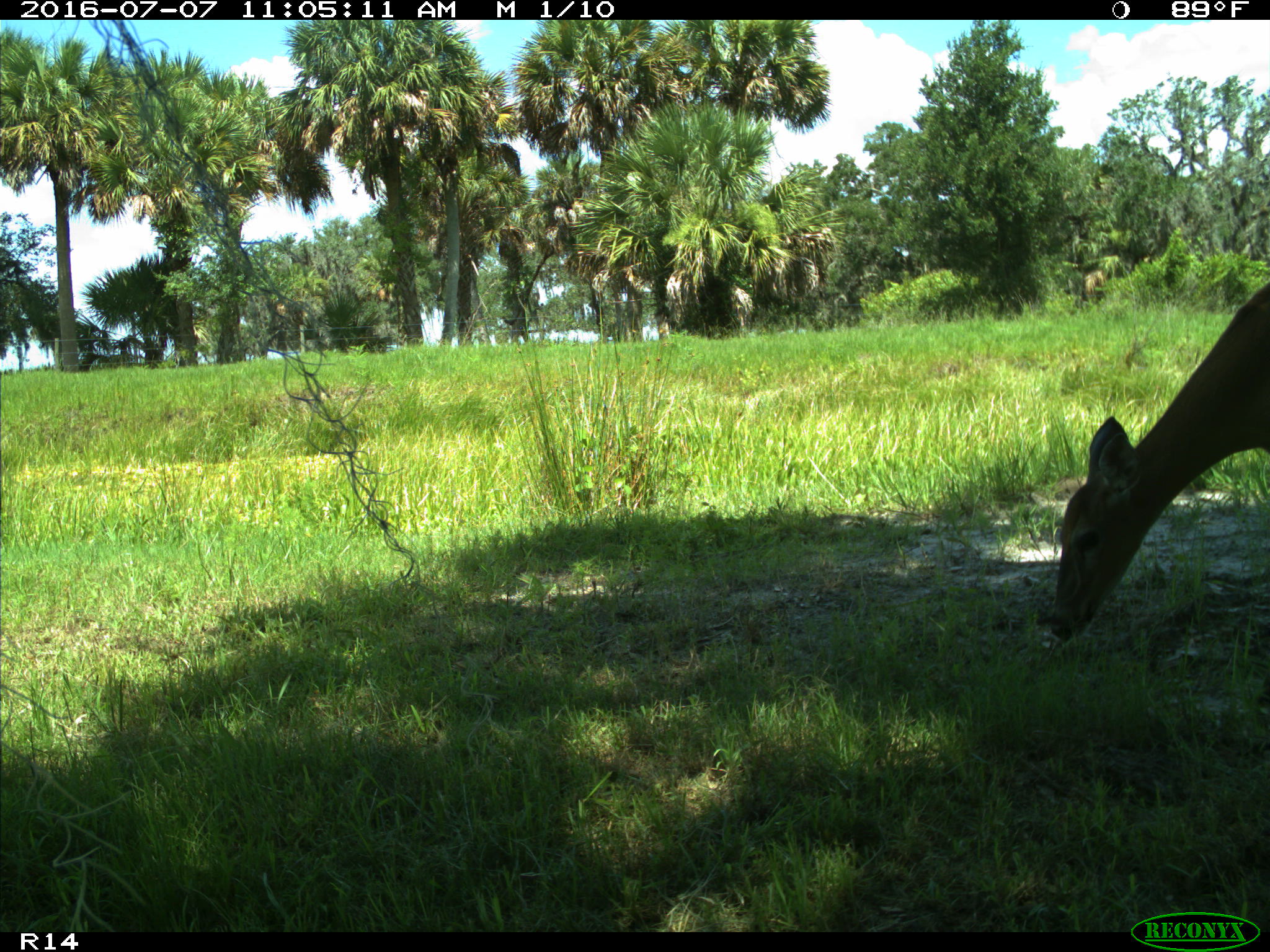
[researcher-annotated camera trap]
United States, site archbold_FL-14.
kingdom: Animalia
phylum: Chordata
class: Mammalia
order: Artiodactyla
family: Cervidae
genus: Odocoileus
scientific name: Odocoileus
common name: deer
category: unidentified deer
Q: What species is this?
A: Unidentified deer (deer) (Odocoileus).